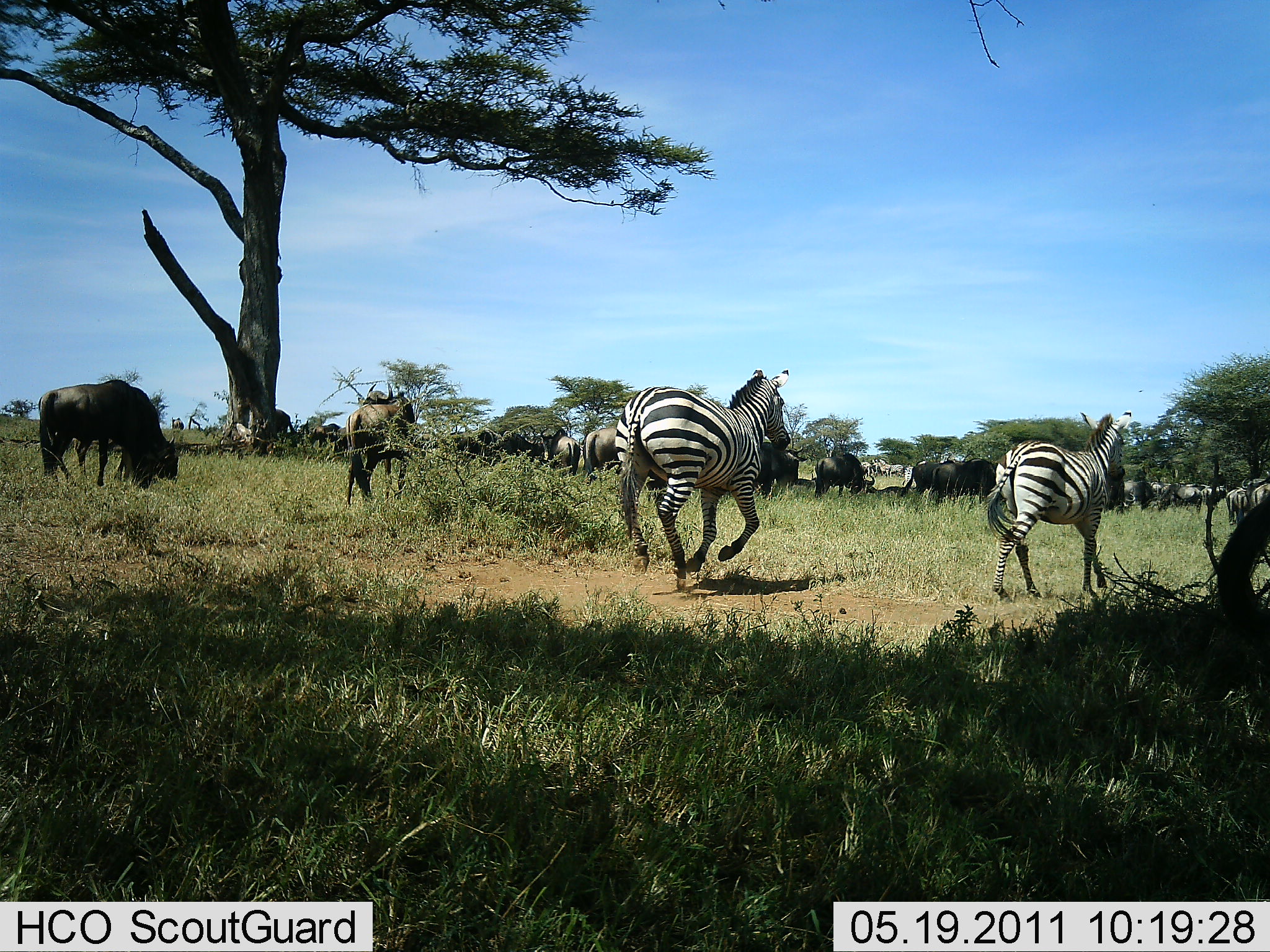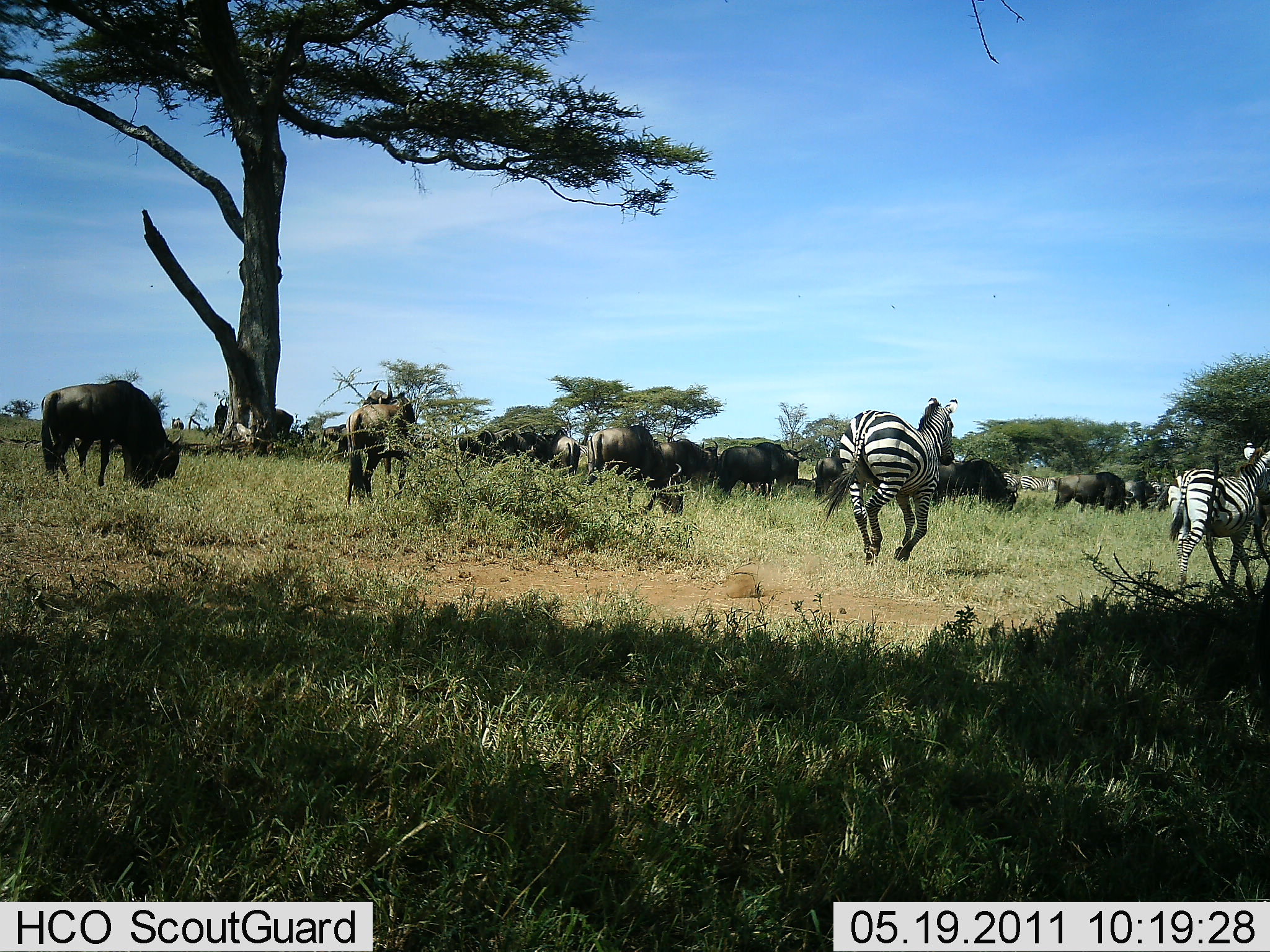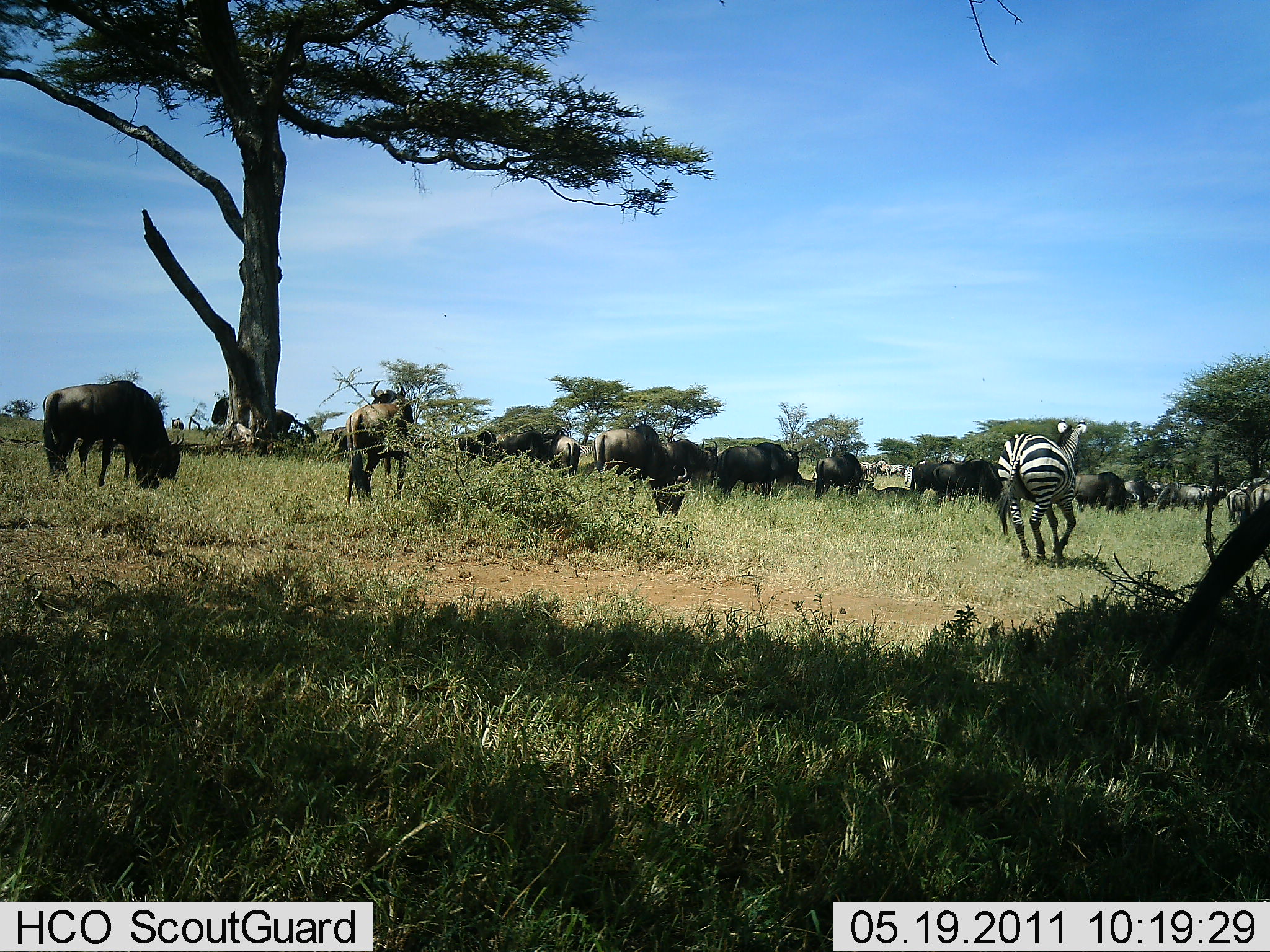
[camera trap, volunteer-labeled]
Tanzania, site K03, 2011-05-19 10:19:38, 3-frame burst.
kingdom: Animalia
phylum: Chordata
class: Mammalia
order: Artiodactyla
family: Bovidae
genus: Connochaetes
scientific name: Connochaetes taurinus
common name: blue wildebeest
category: wildebeest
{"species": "wildebeest (blue wildebeest) (Connochaetes taurinus)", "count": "11-50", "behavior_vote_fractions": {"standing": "46%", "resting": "0%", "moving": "23%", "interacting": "0%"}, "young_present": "0%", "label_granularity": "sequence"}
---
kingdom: Animalia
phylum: Chordata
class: Mammalia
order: Perissodactyla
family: Equidae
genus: Equus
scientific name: Equus quagga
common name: plains zebra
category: zebra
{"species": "zebra (plains zebra) (Equus quagga)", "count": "2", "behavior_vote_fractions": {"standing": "8%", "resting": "0%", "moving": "92%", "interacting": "0%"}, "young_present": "0%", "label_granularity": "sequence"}